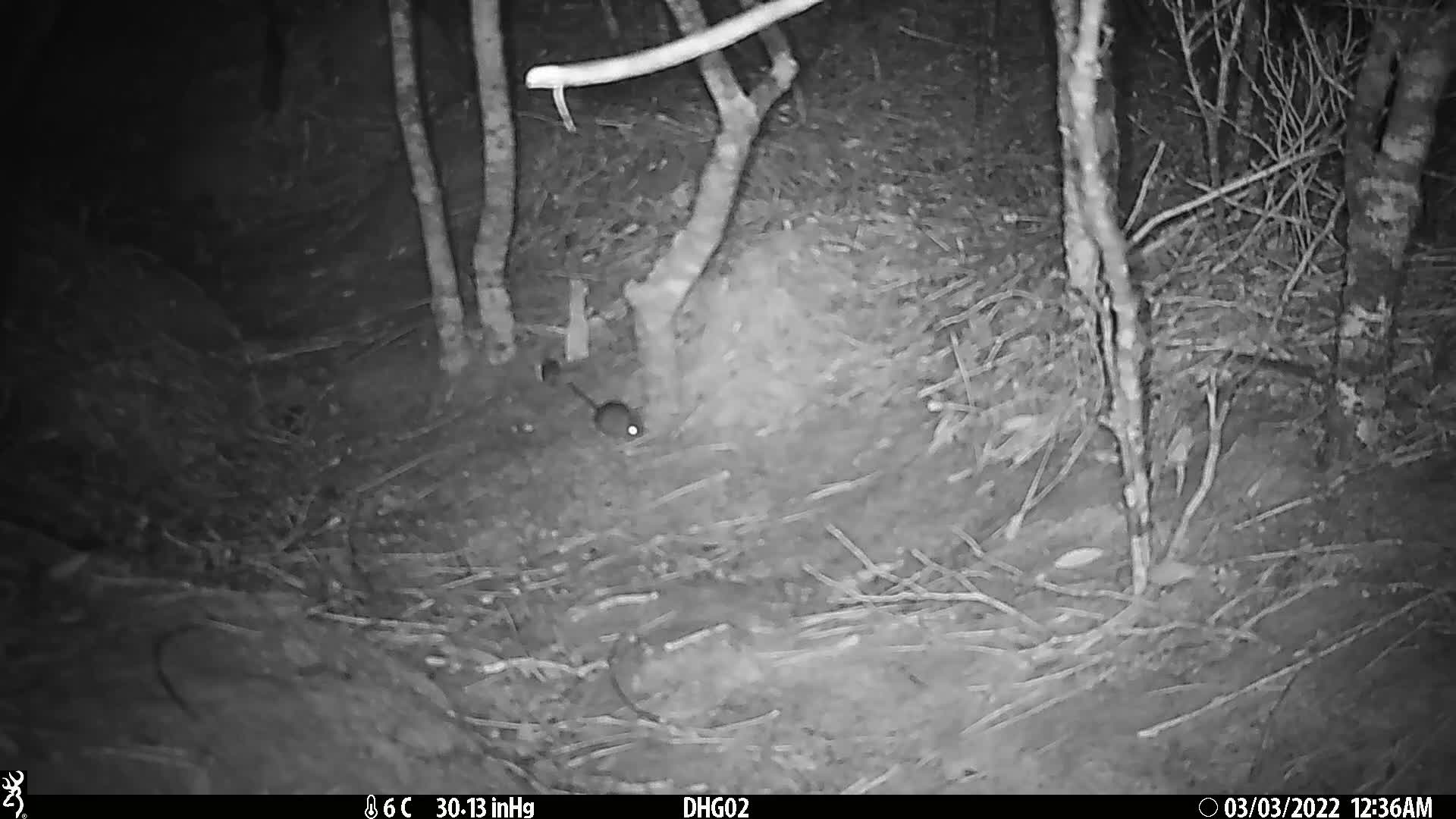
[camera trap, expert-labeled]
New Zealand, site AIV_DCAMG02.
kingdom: Animalia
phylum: Chordata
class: Mammalia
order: Rodentia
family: Muridae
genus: Mus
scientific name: Mus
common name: mouse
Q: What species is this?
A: Mouse (Mus).